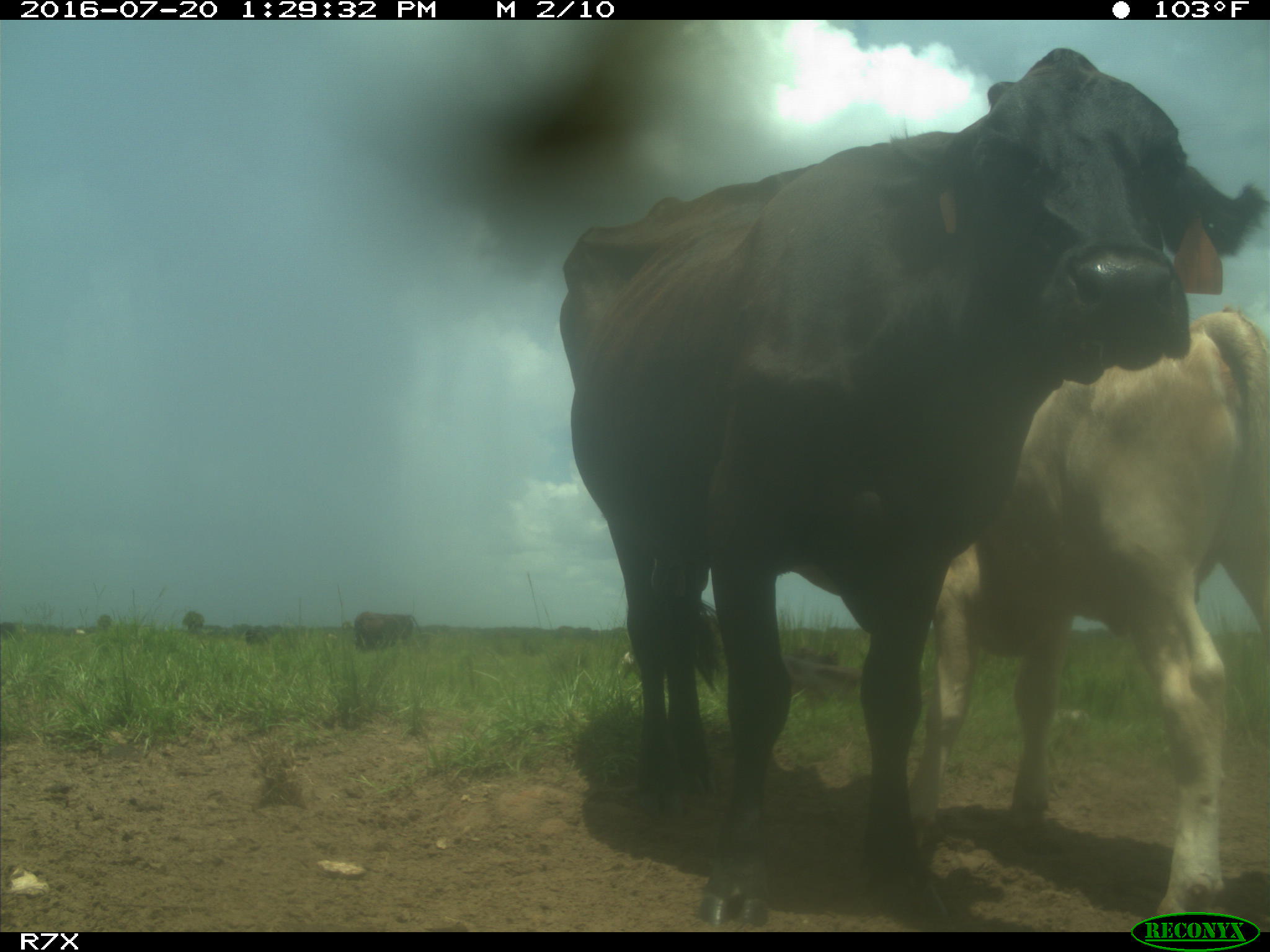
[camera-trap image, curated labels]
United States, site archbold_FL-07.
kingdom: Animalia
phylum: Chordata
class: Mammalia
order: Artiodactyla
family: Bovidae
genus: Bos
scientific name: Bos taurus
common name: domestic cow